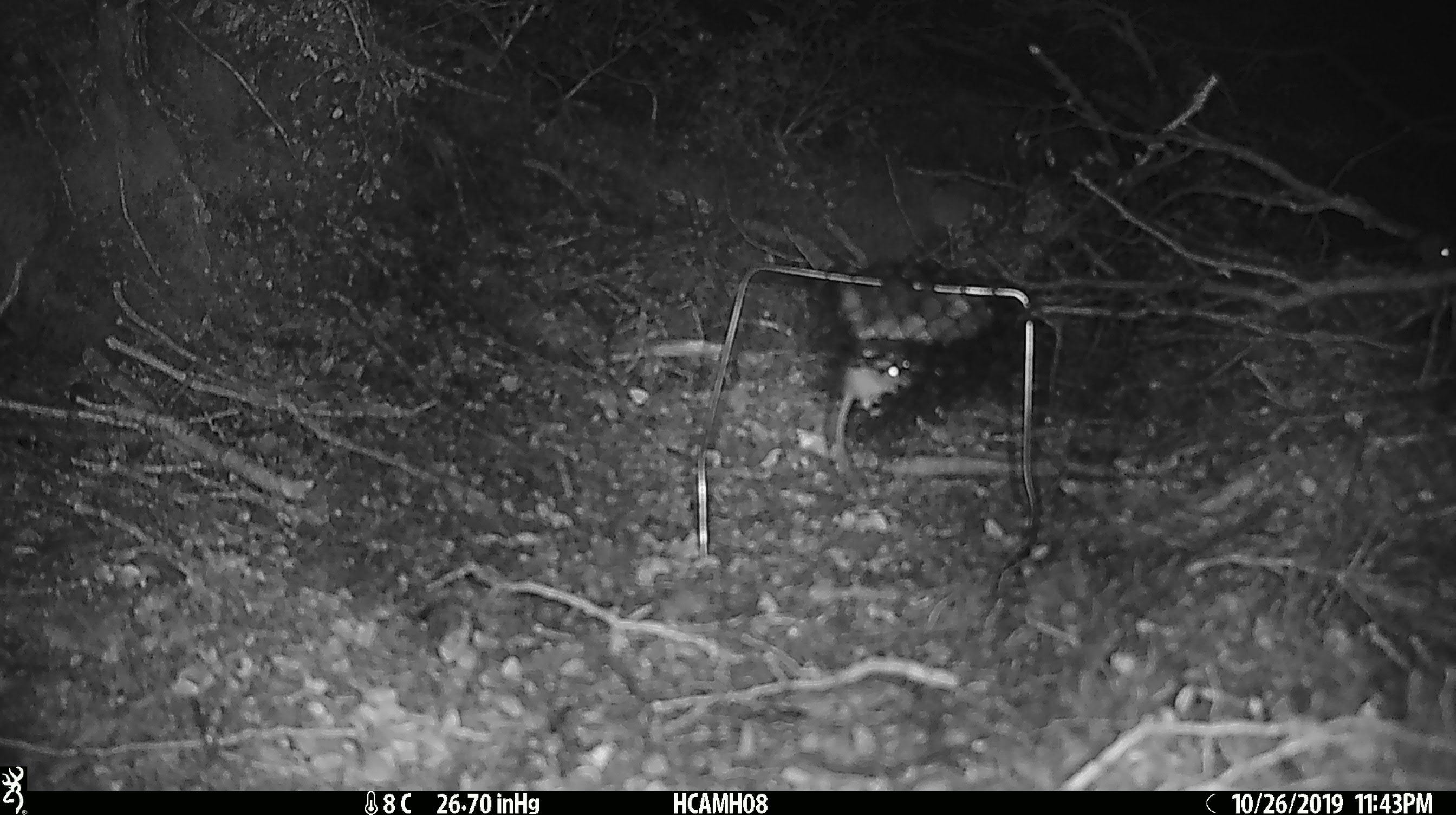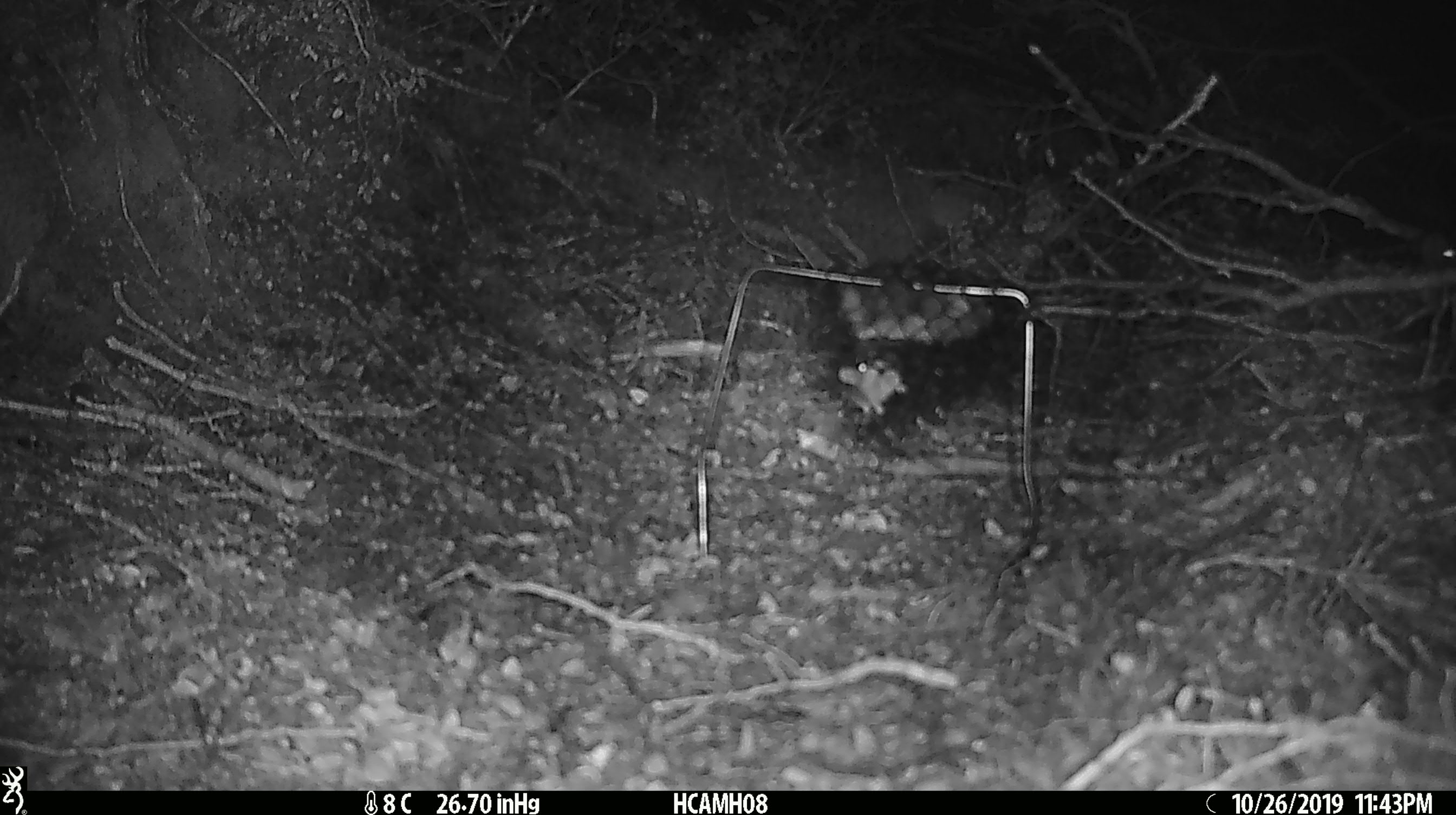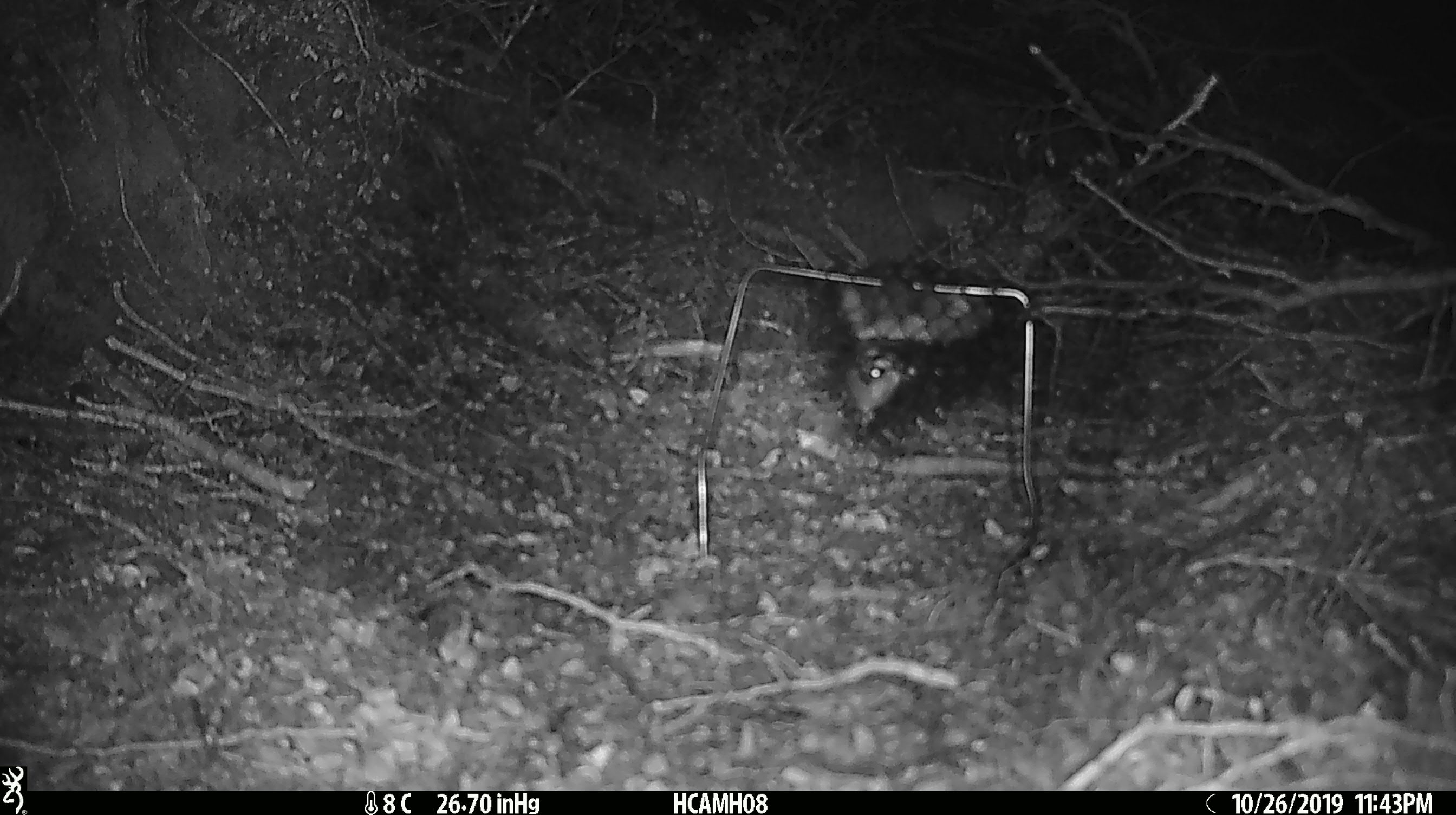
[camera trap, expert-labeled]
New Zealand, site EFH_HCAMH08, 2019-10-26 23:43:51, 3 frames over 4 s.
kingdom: Animalia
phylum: Chordata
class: Mammalia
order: Rodentia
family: Muridae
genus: Mus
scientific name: Mus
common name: mouse